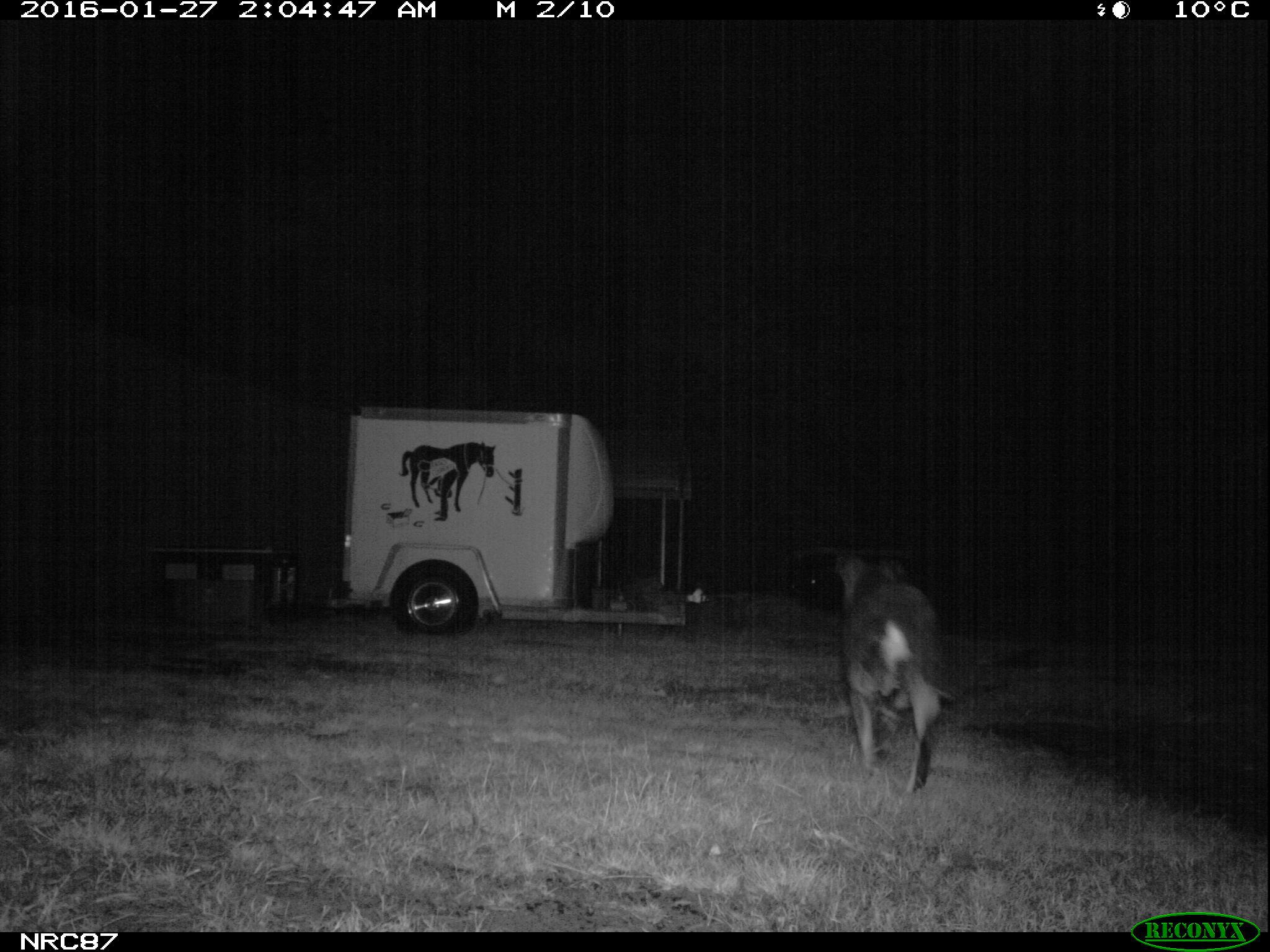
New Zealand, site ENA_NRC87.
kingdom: Animalia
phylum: Chordata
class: Mammalia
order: Carnivora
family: Canidae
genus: Canis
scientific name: Canis familiaris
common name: domestic dog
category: dog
Dog (domestic dog) (Canis familiaris).